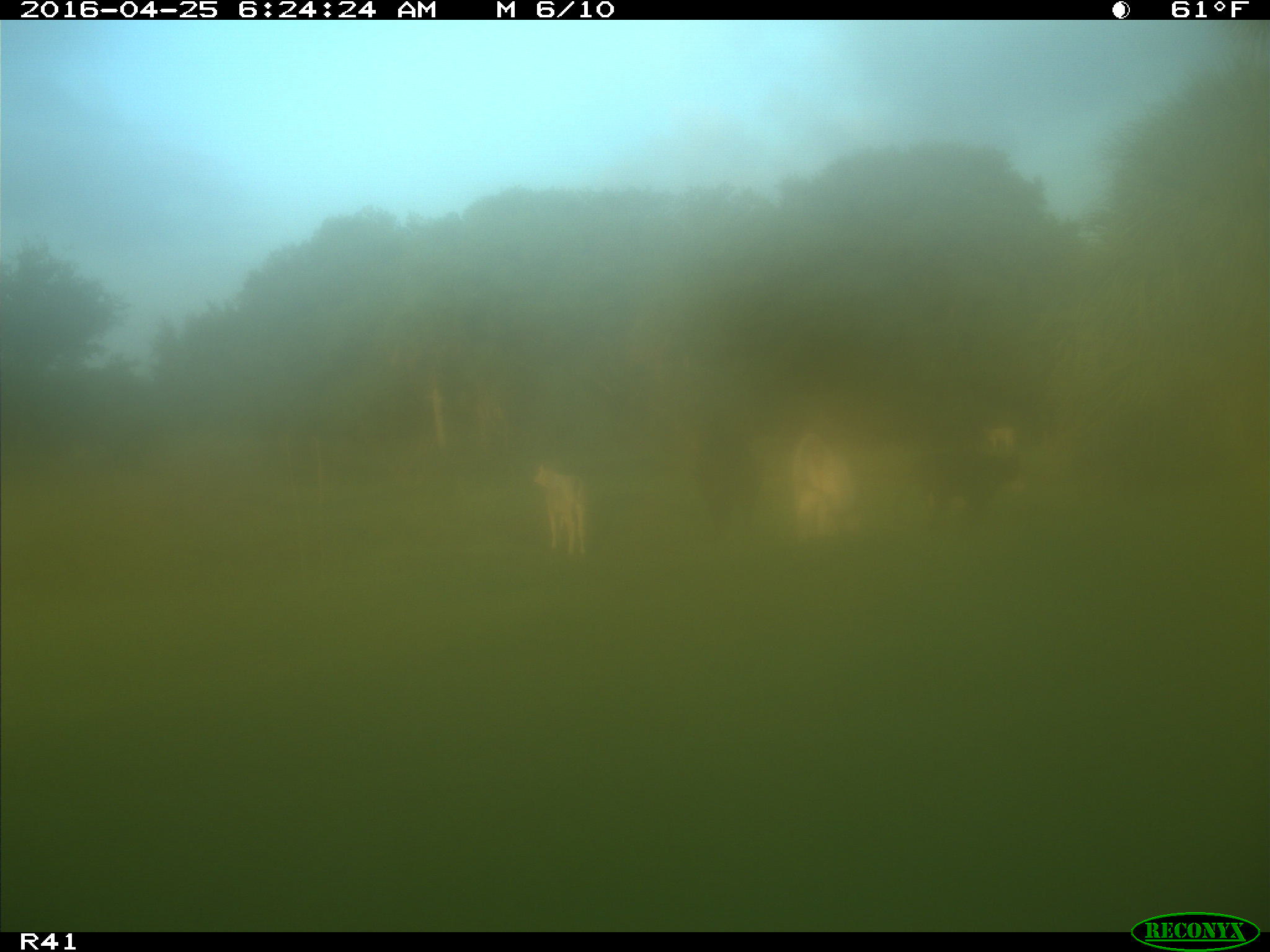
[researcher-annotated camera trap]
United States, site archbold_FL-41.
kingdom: Animalia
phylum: Chordata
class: Mammalia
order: Artiodactyla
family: Bovidae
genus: Bos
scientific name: Bos taurus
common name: domestic cow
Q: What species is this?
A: Bos taurus (domestic cow).